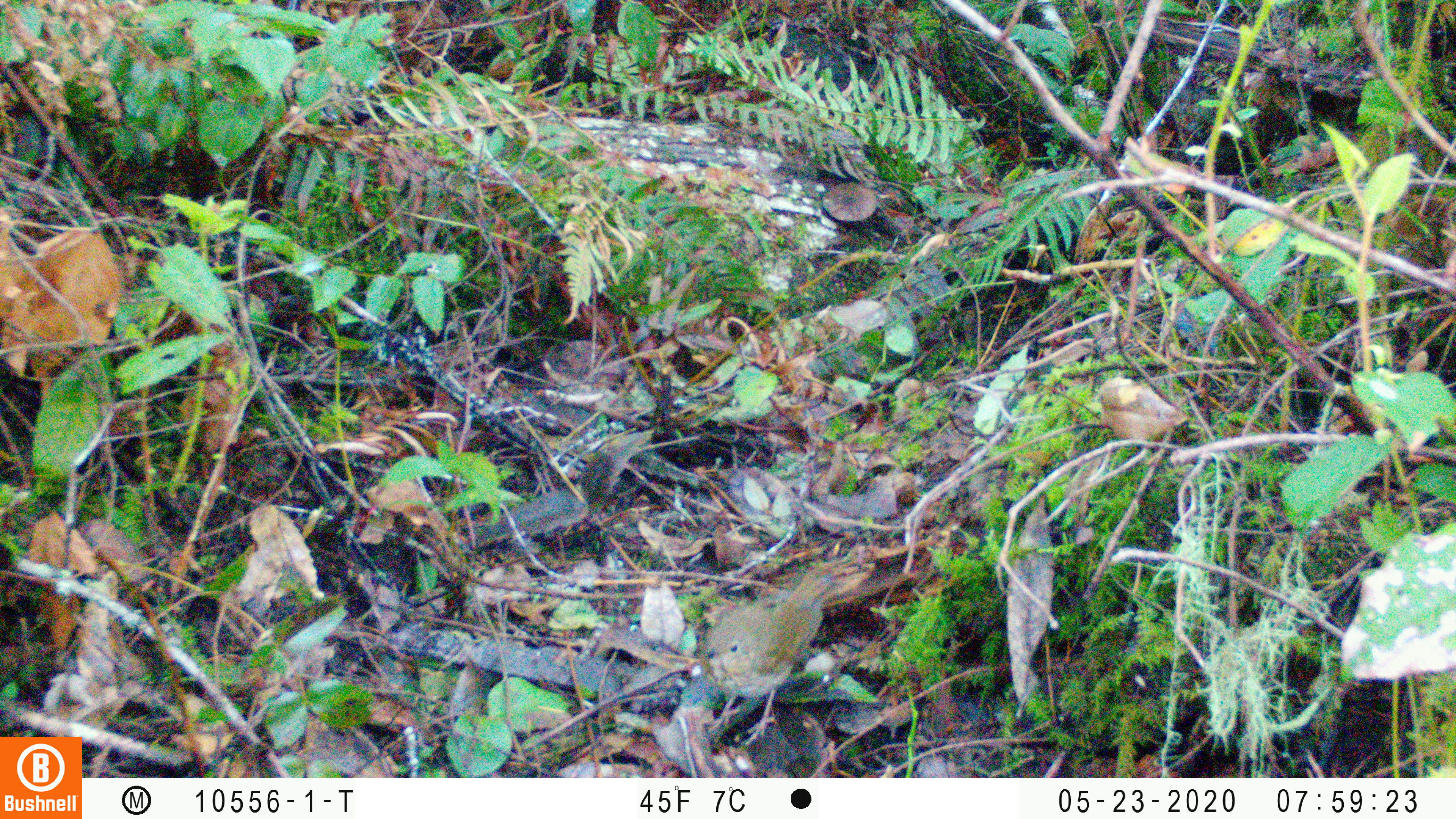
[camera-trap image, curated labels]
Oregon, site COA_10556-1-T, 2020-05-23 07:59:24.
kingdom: Animalia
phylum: Chordata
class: Aves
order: Passeriformes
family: Turdidae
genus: Catharus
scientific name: Catharus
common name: brown thrushes and nightingale-thrushes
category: catharus species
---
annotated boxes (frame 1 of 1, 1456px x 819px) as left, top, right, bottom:
catharus species: 696, 566, 843, 748